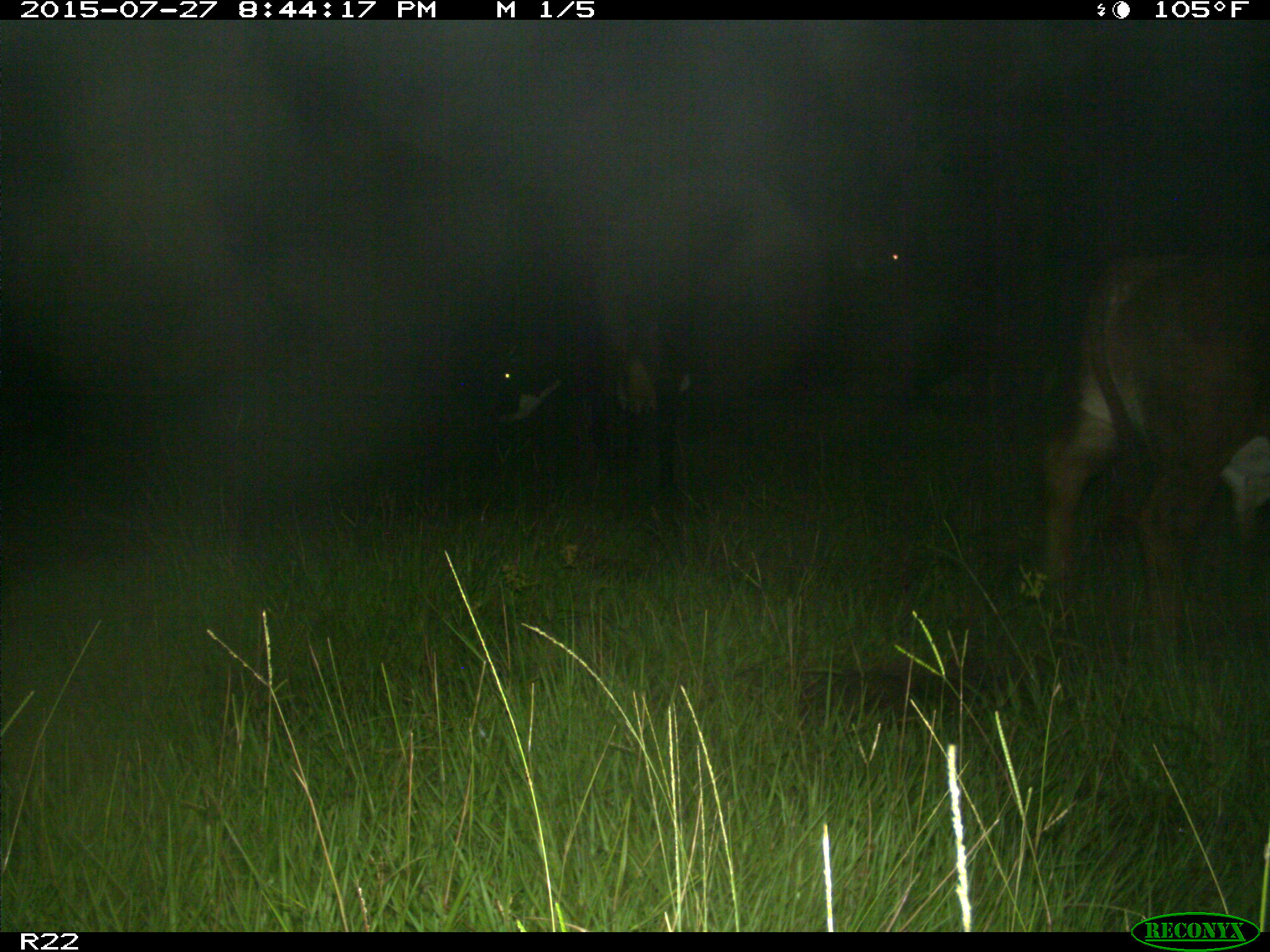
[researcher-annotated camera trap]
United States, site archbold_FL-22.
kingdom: Animalia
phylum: Chordata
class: Mammalia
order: Artiodactyla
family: Bovidae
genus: Bos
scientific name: Bos taurus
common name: domestic cow